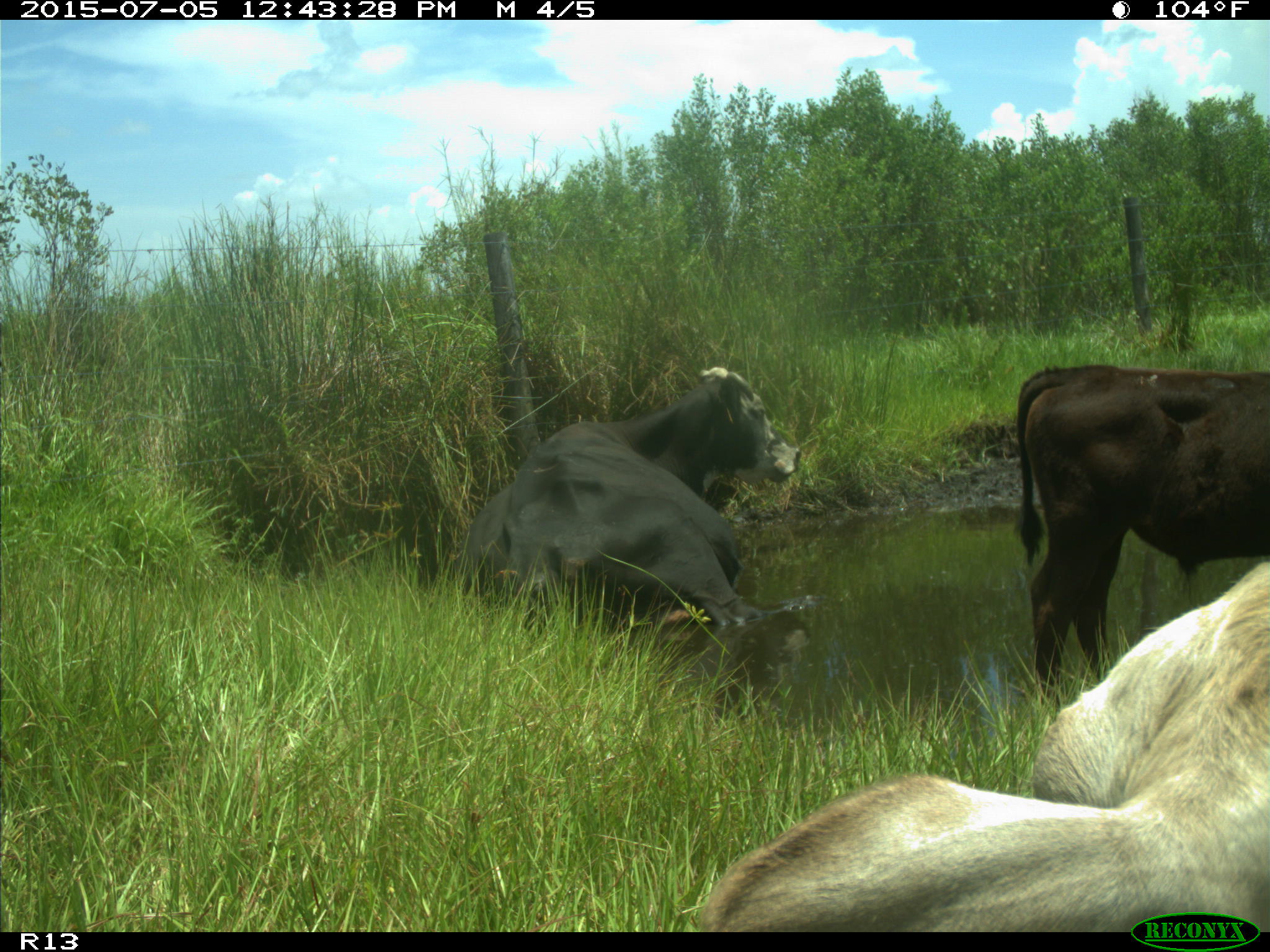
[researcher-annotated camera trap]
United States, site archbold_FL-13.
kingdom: Animalia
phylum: Chordata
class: Mammalia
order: Artiodactyla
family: Bovidae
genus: Bos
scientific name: Bos taurus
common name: domestic cow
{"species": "Bos taurus (domestic cow)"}